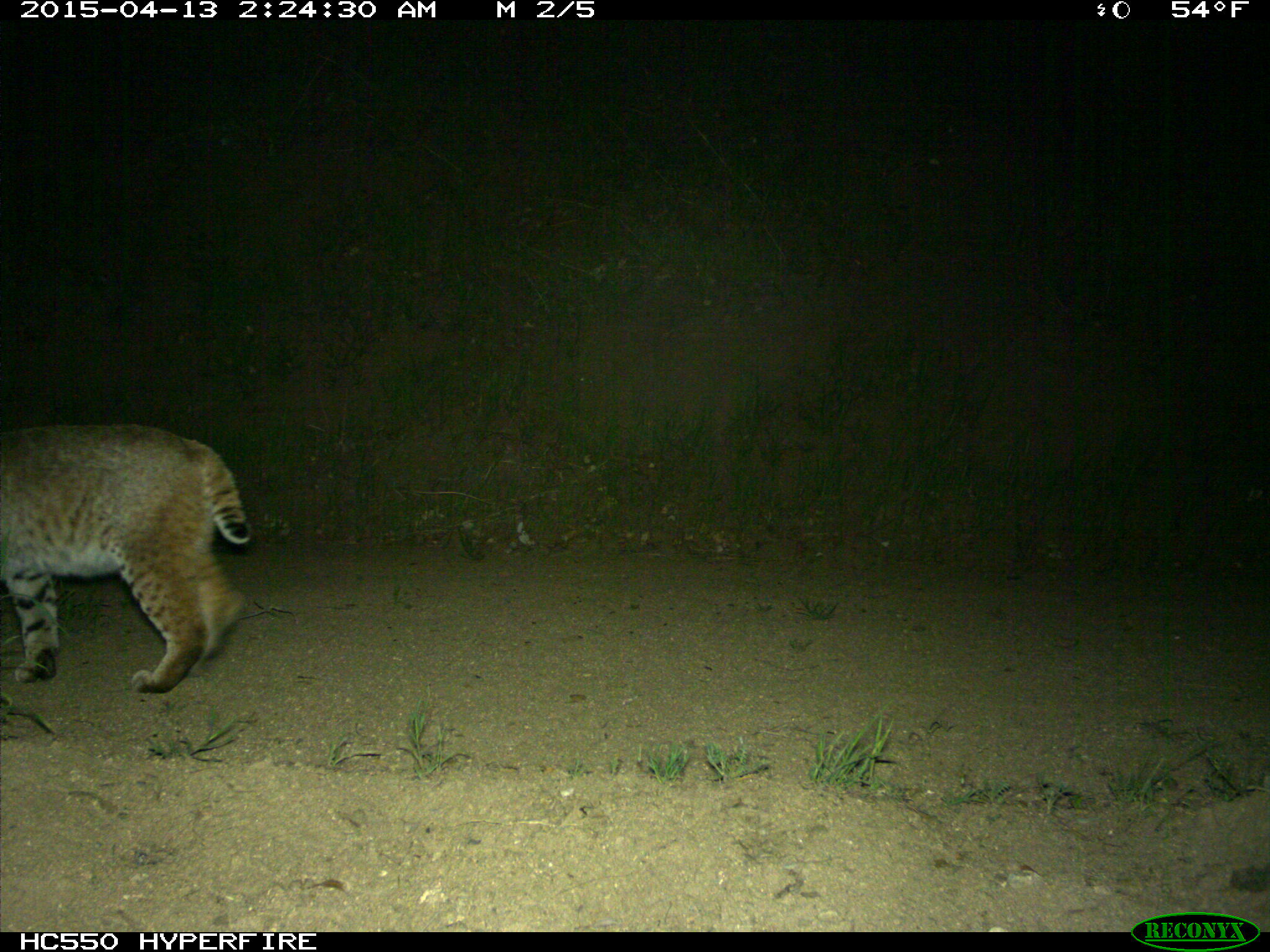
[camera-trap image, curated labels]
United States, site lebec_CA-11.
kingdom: Animalia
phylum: Chordata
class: Mammalia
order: Carnivora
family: Felidae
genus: Lynx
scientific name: Lynx rufus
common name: bobcat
Lynx rufus (bobcat).